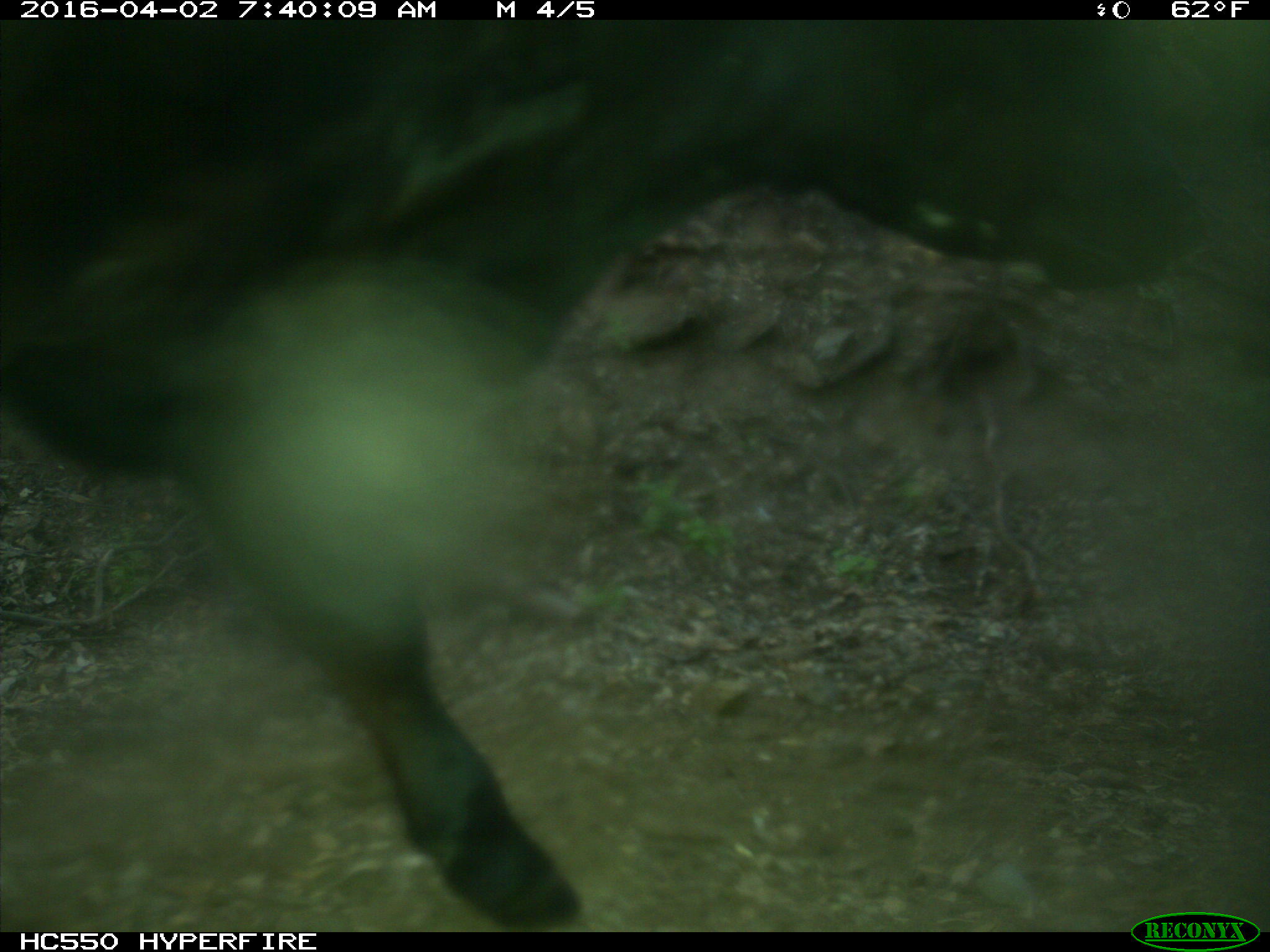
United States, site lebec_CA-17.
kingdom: Animalia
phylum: Chordata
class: Mammalia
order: Artiodactyla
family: Bovidae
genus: Bos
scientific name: Bos taurus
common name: domestic cow